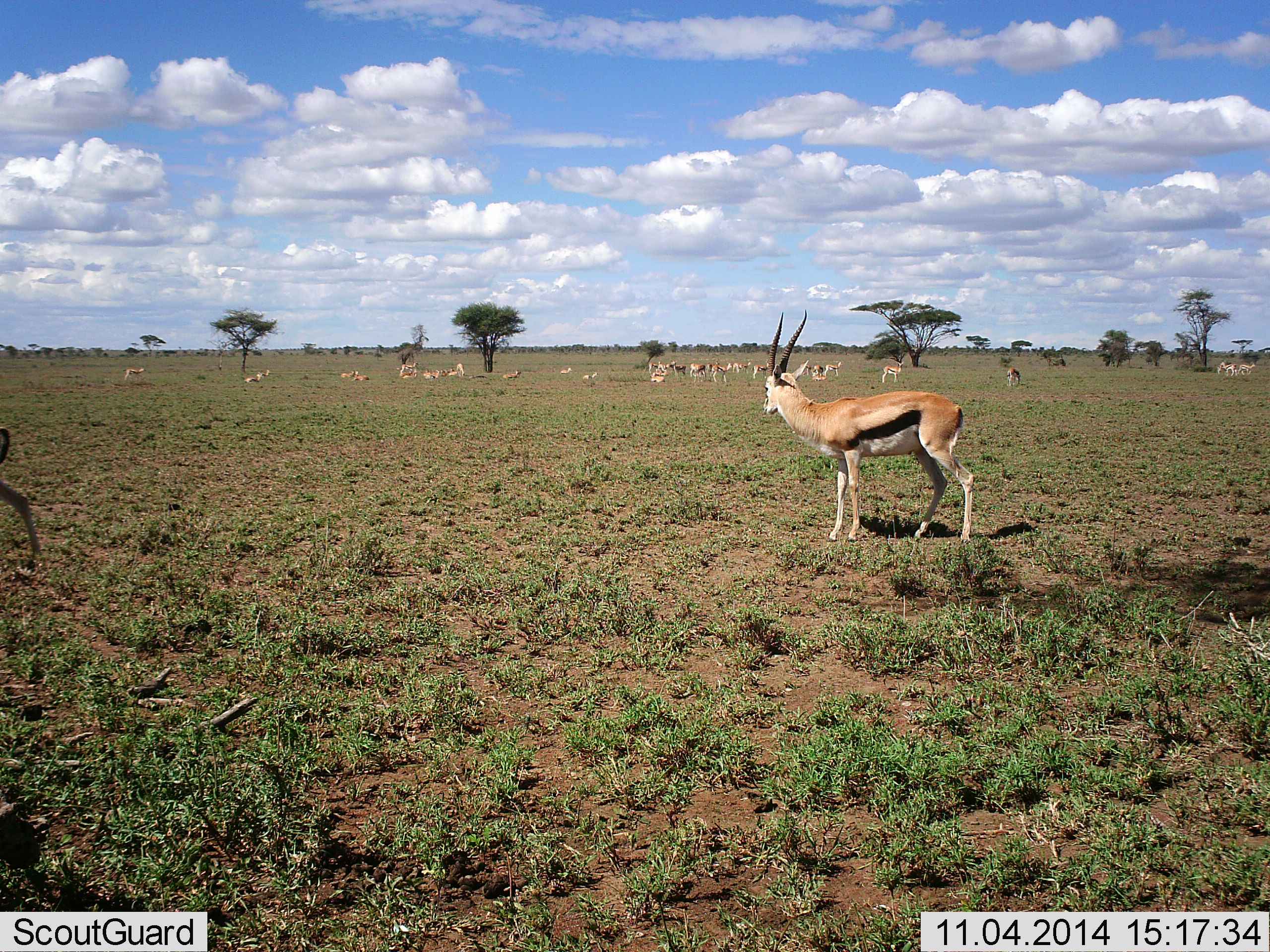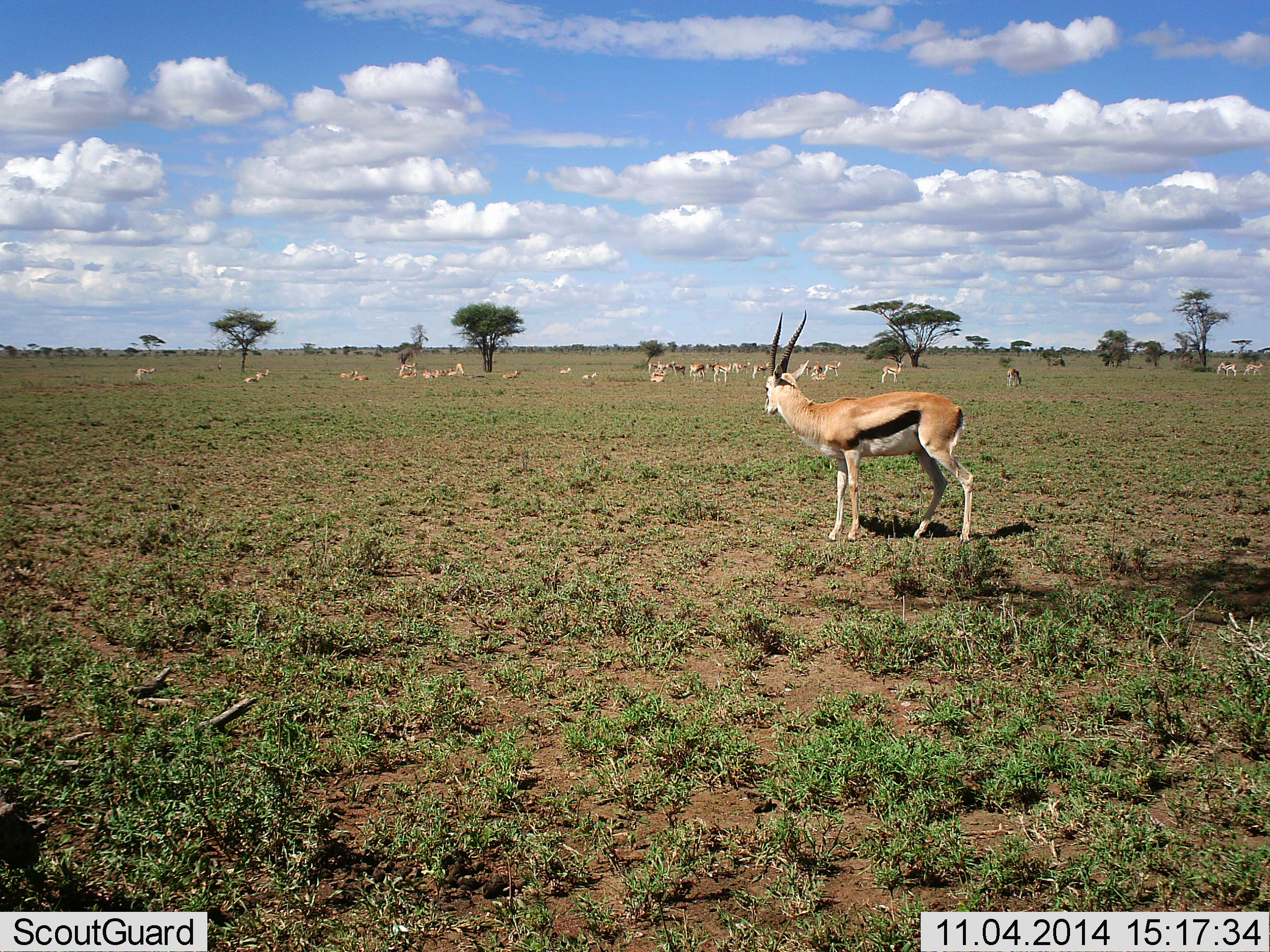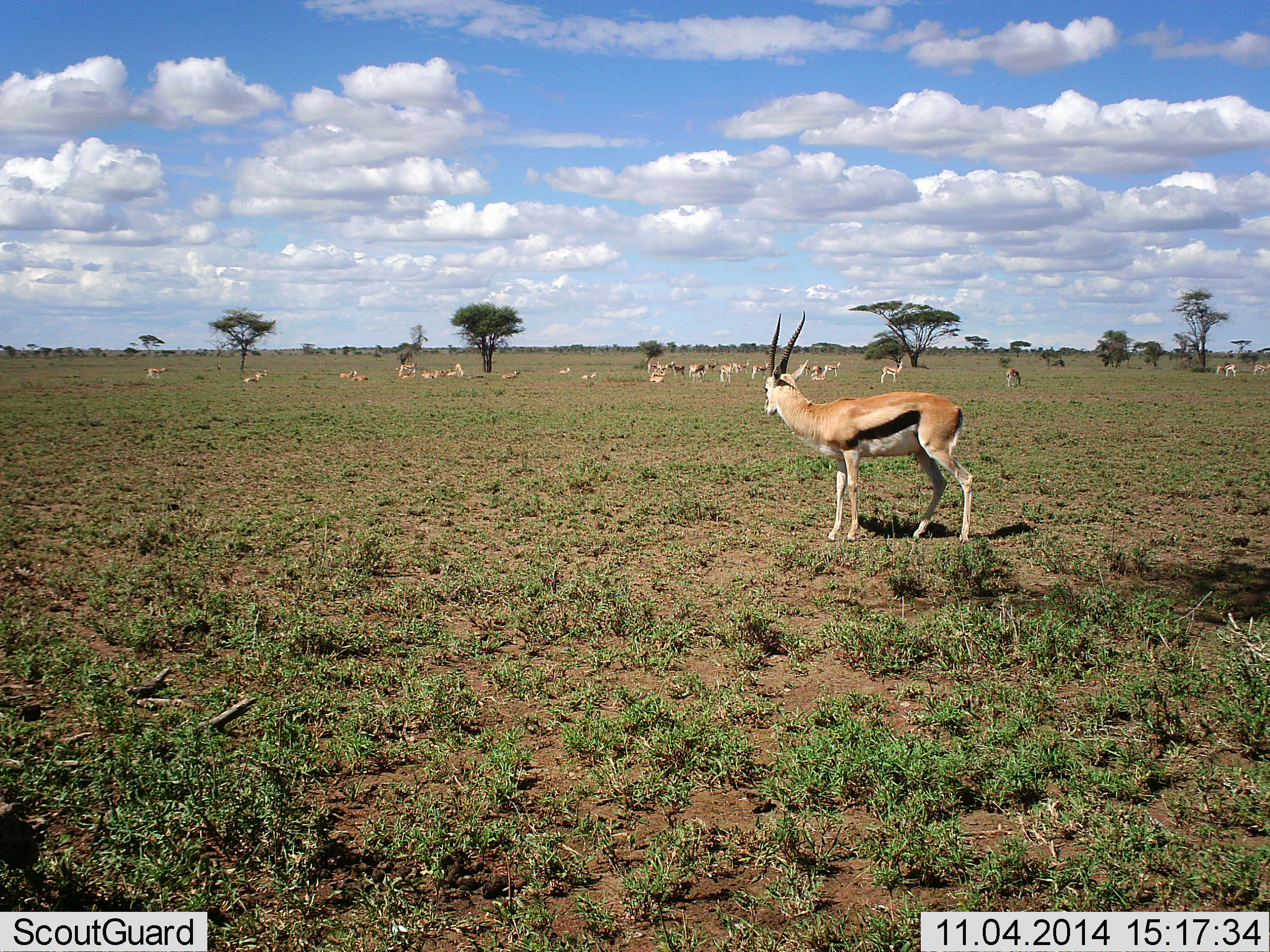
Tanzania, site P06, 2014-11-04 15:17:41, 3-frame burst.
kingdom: Animalia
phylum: Chordata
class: Mammalia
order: Artiodactyla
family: Bovidae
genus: Eudorcas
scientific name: Eudorcas thomsonii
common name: thomson's gazelle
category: gazellethomsons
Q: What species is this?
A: Gazellethomsons (thomson's gazelle) (Eudorcas thomsonii).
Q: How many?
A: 11-50.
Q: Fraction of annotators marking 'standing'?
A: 100%.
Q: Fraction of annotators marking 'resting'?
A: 40%.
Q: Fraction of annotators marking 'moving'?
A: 50%.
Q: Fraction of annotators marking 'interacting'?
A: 10%.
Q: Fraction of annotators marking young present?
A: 0%.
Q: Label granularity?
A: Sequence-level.